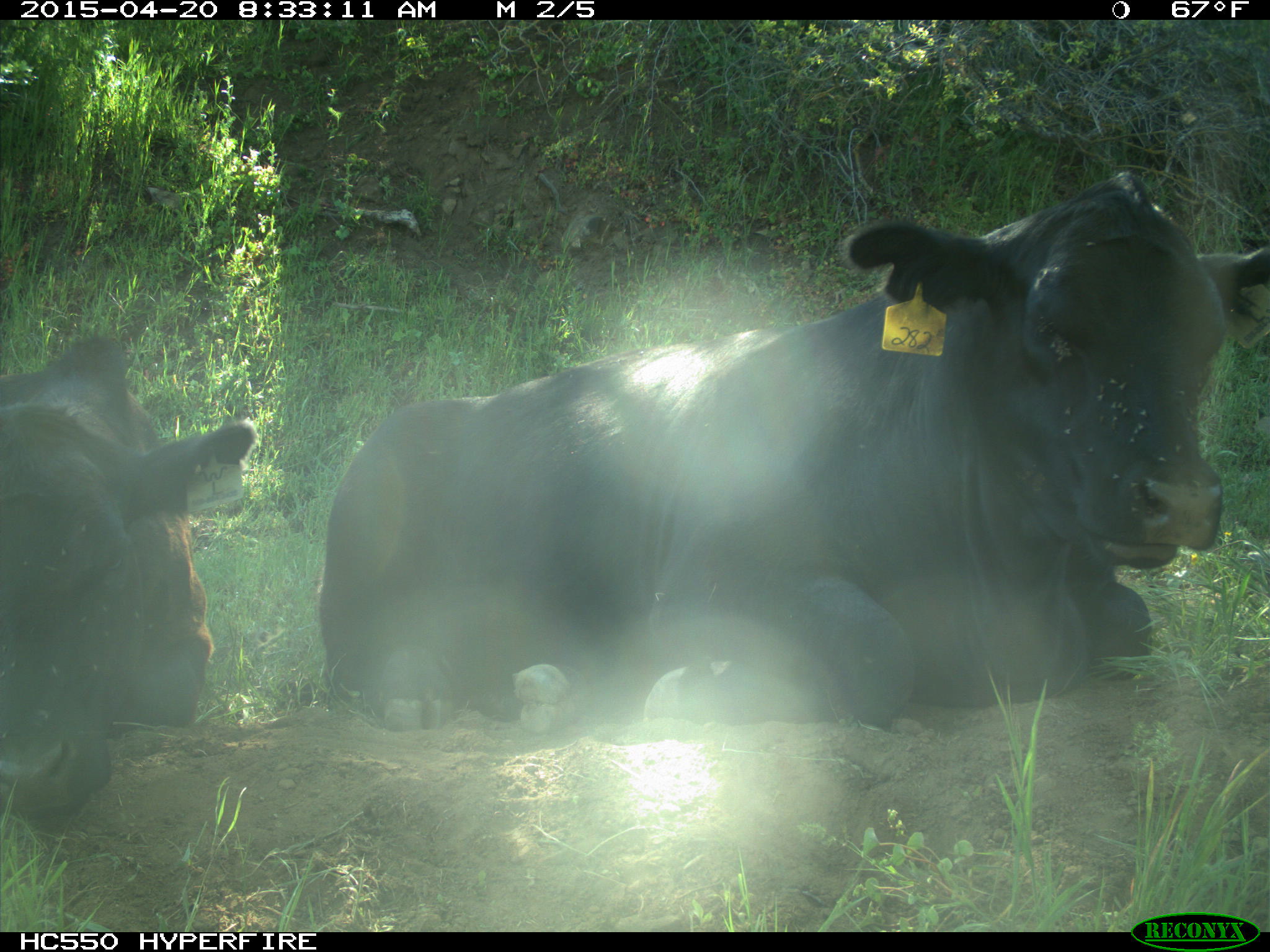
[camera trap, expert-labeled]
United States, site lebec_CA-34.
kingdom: Animalia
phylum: Chordata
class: Mammalia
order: Artiodactyla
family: Bovidae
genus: Bos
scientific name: Bos taurus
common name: domestic cow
Bos taurus (domestic cow).